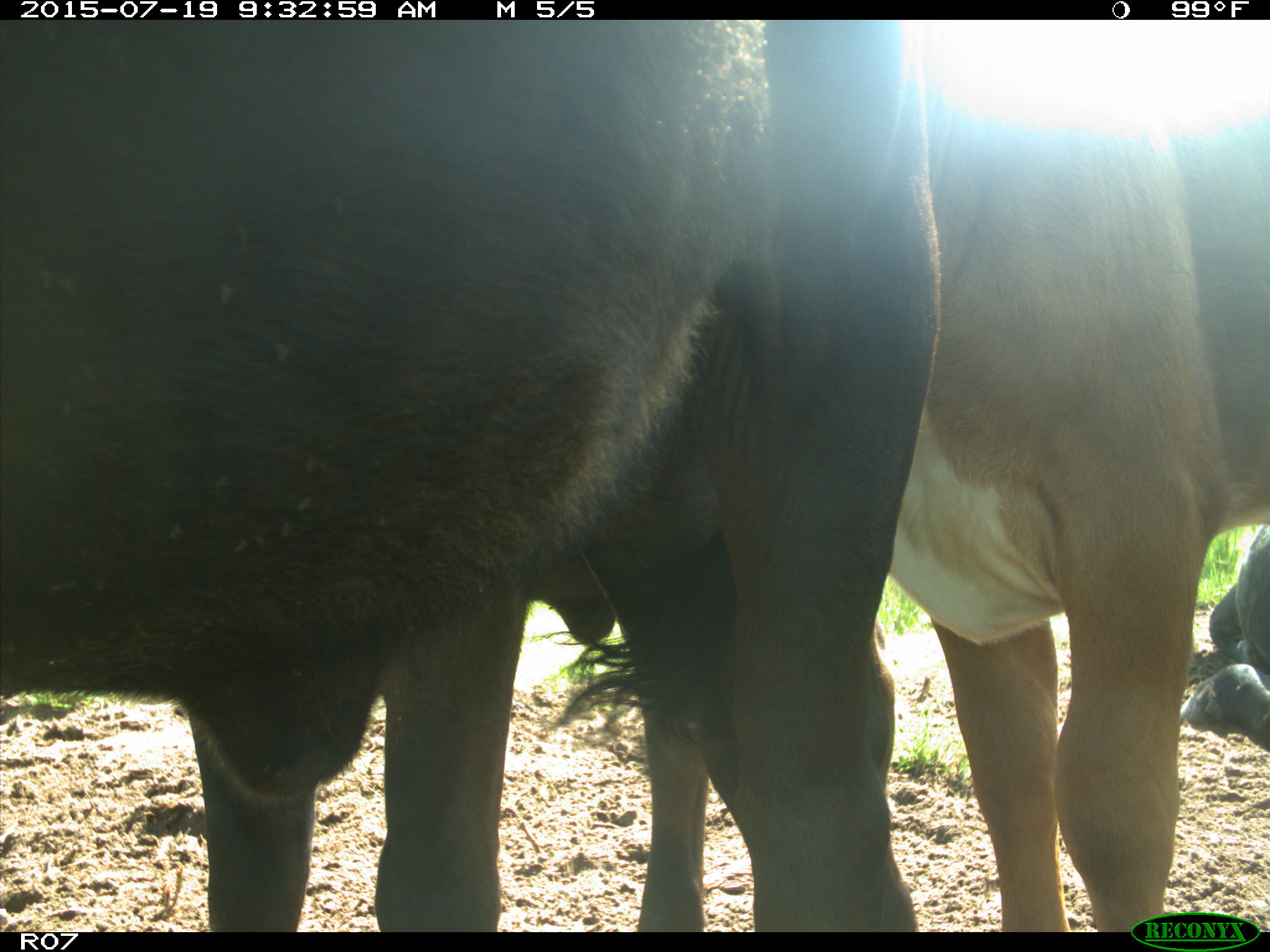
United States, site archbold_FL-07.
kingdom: Animalia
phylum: Chordata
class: Mammalia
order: Artiodactyla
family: Bovidae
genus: Bos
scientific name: Bos taurus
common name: domestic cow